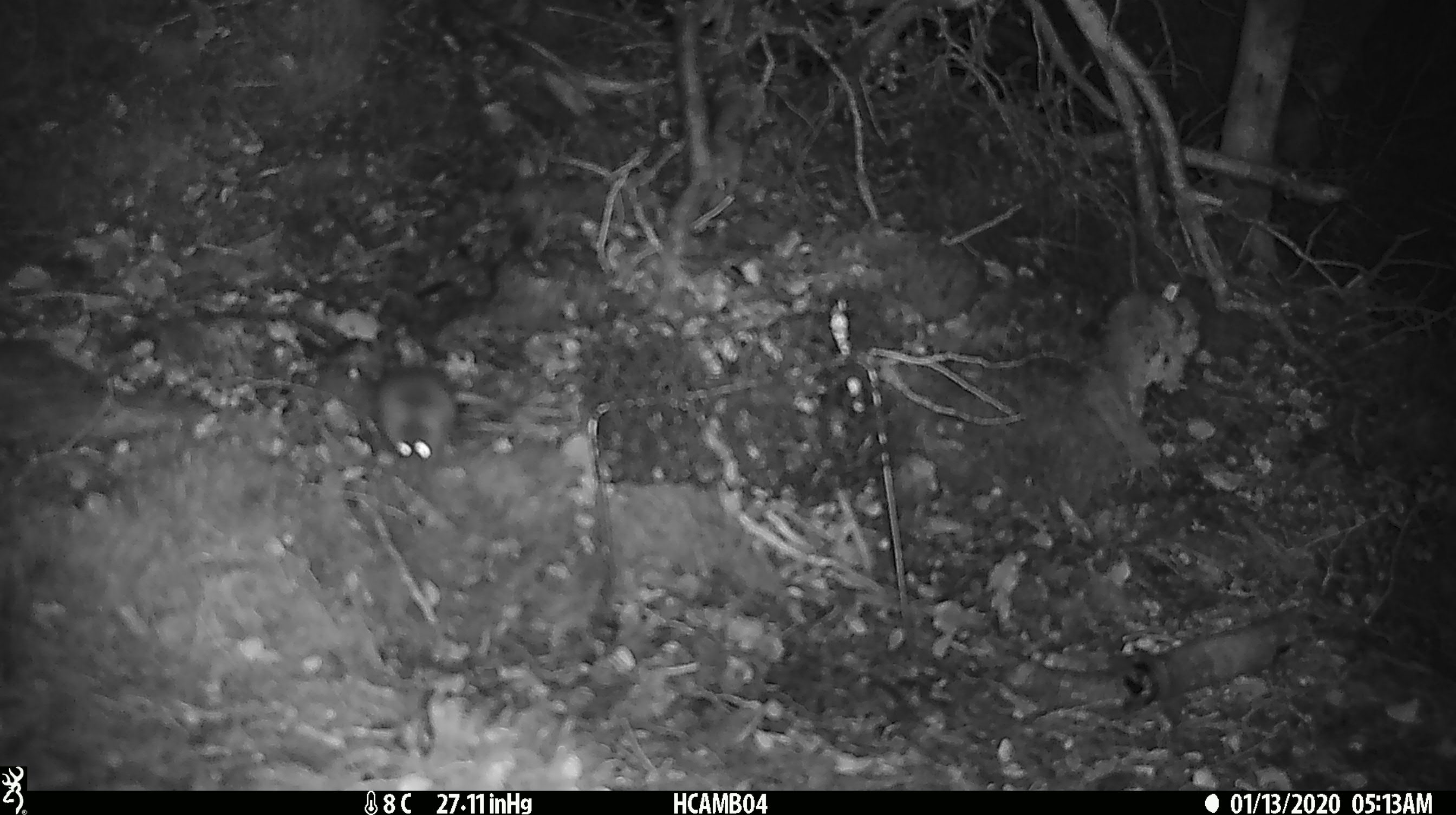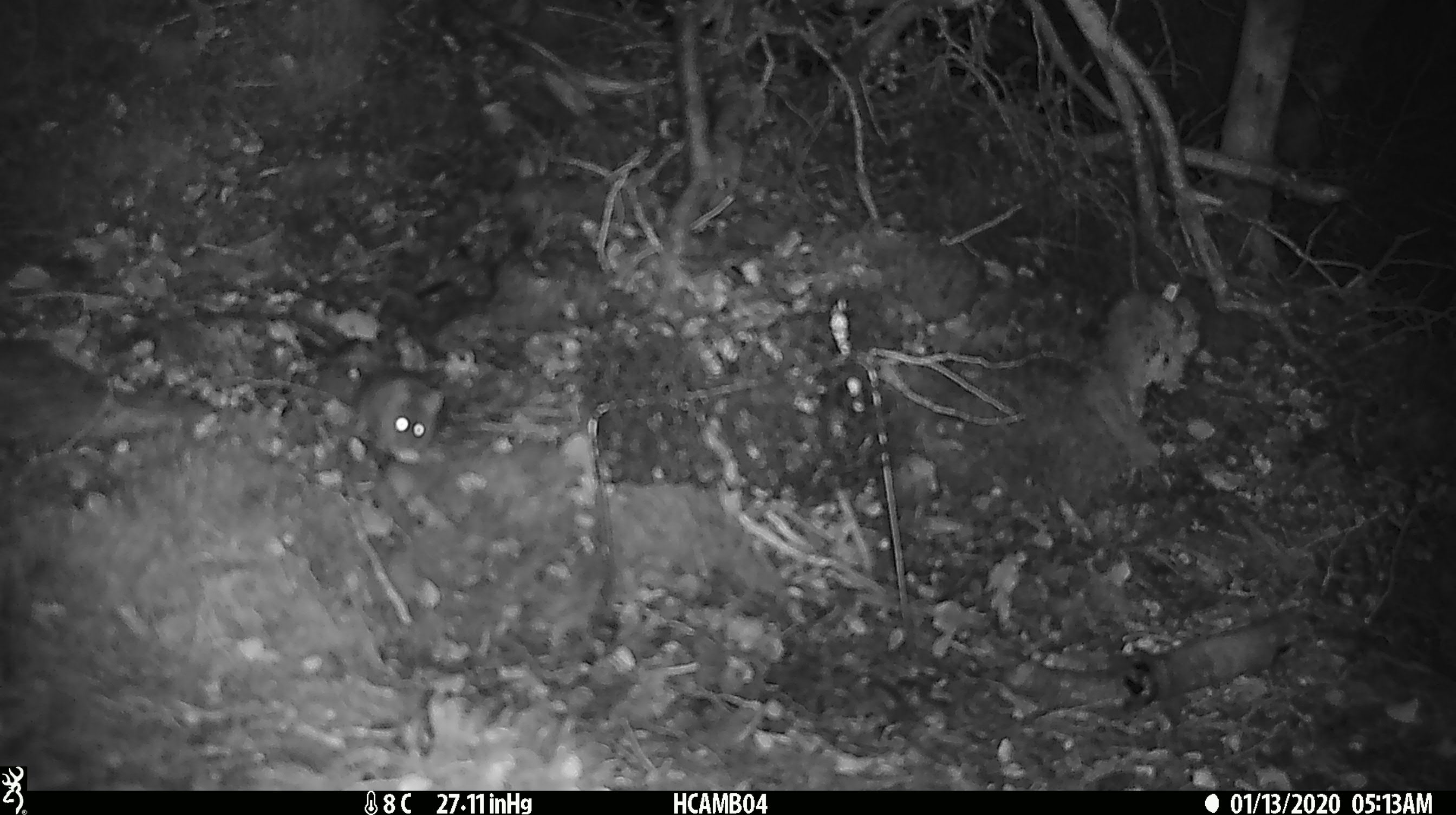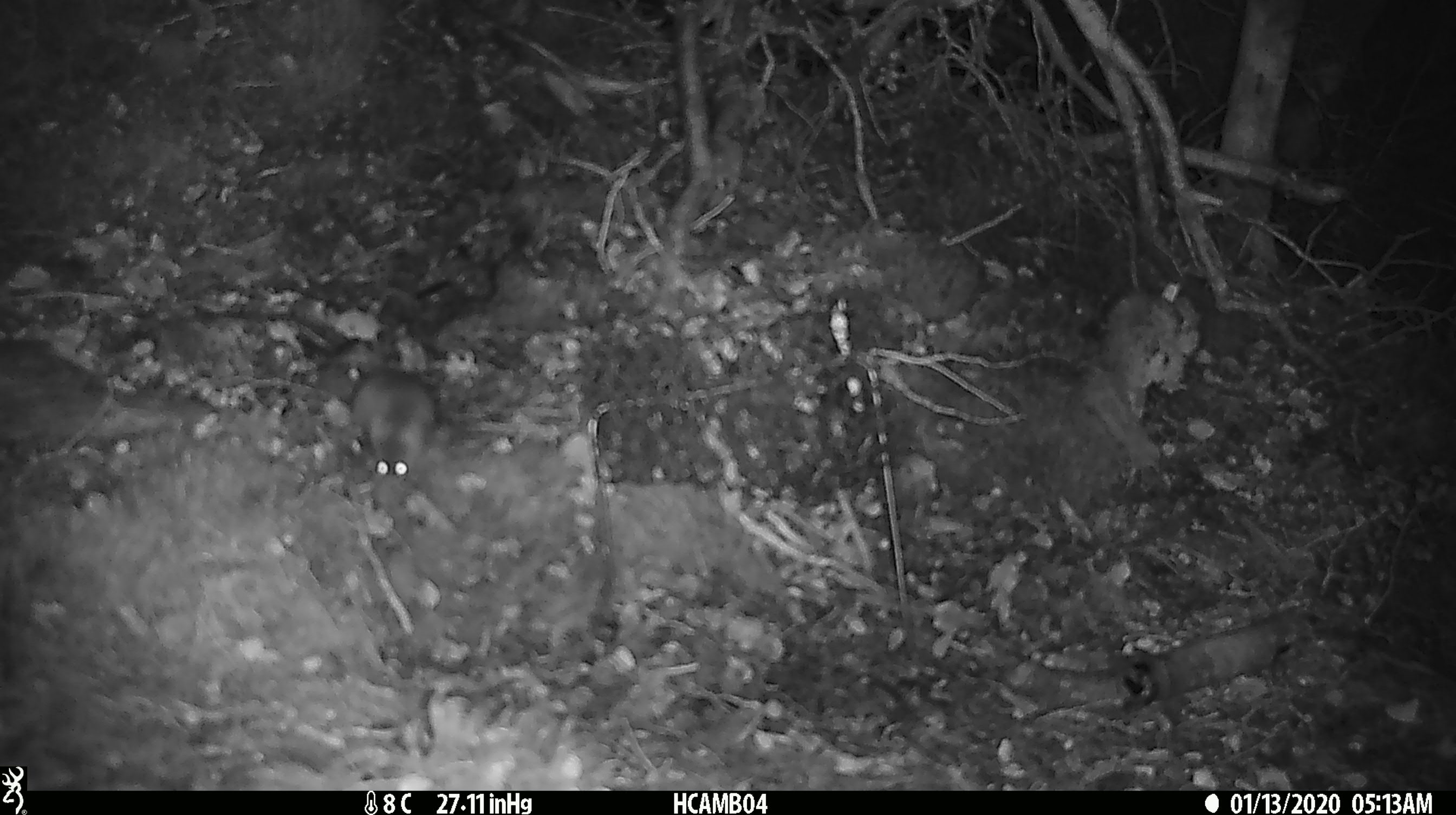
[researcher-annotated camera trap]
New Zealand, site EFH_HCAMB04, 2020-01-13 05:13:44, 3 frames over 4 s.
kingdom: Animalia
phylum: Chordata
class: Mammalia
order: Rodentia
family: Muridae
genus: Mus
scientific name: Mus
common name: mouse